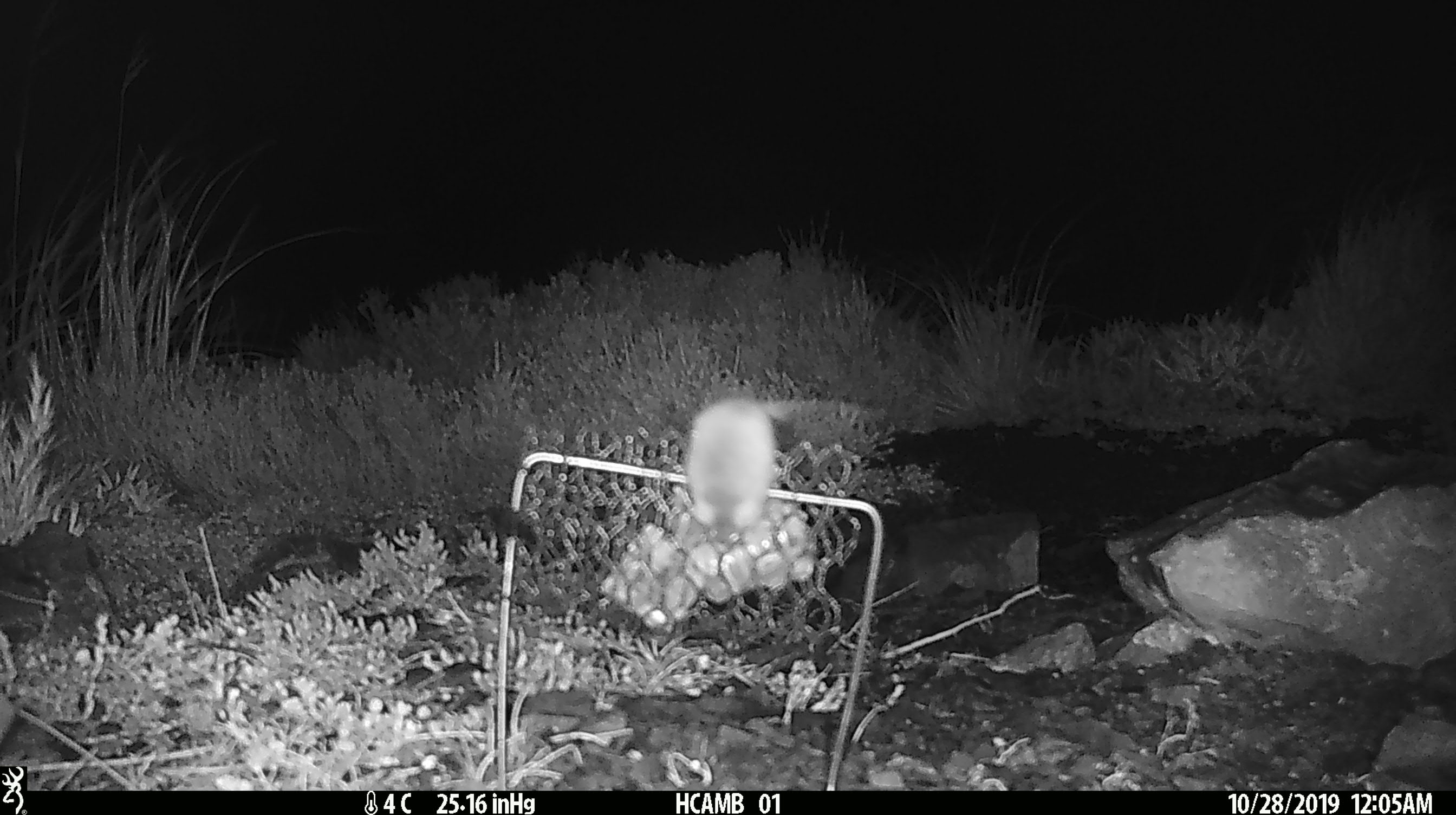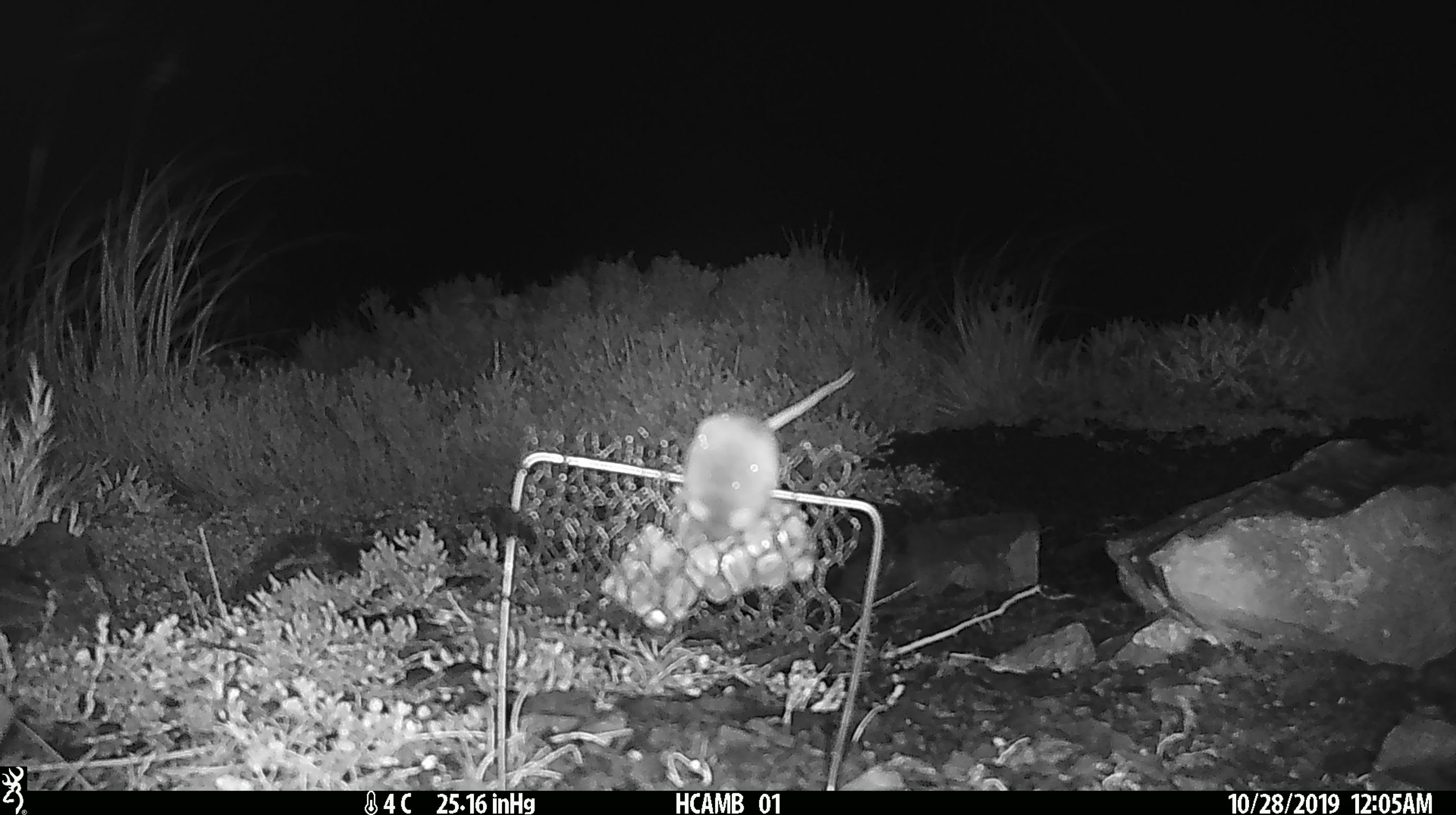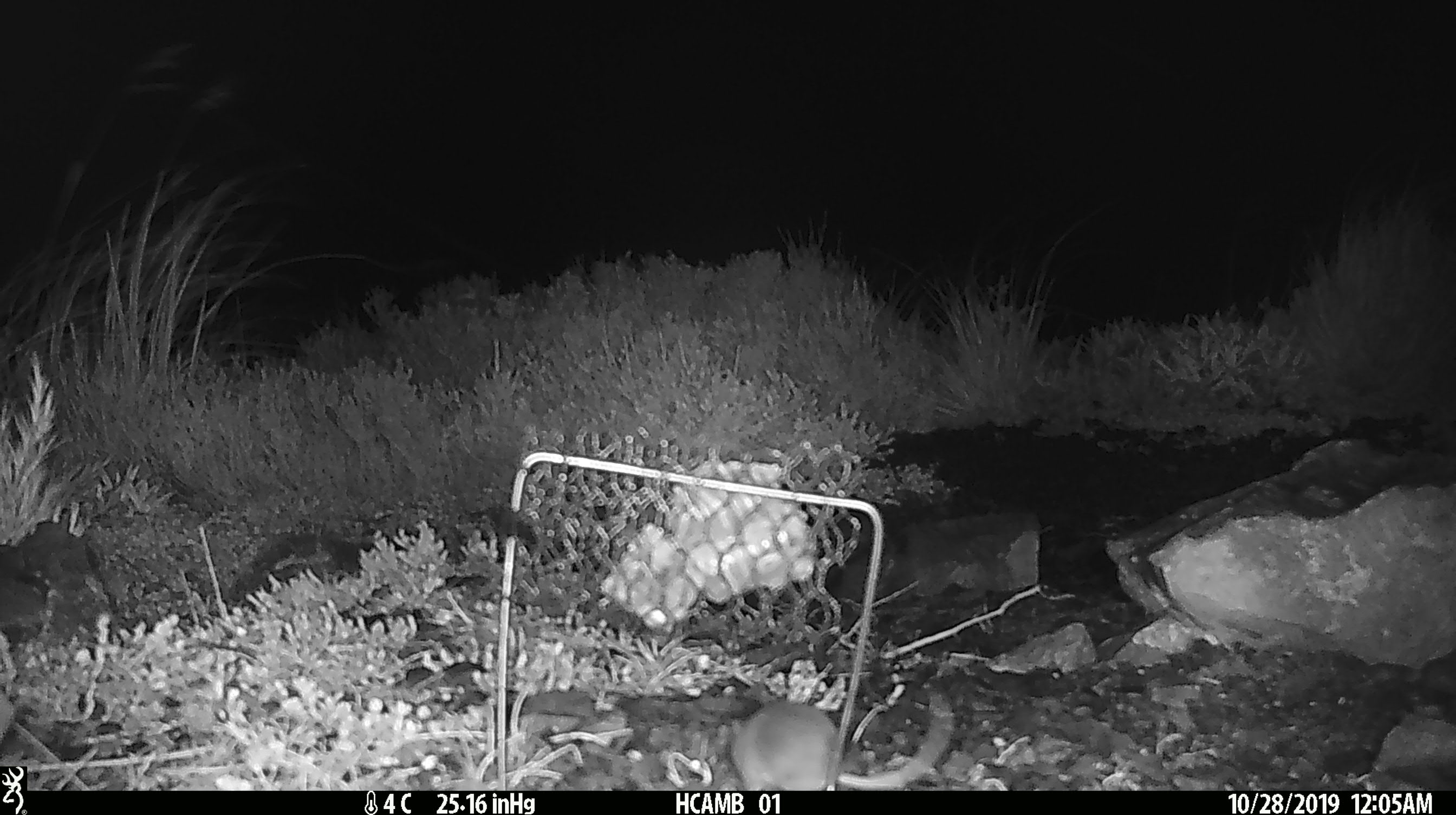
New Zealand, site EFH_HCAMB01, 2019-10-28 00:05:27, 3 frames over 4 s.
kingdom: Animalia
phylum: Chordata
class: Mammalia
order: Rodentia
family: Muridae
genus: Mus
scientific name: Mus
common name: mouse